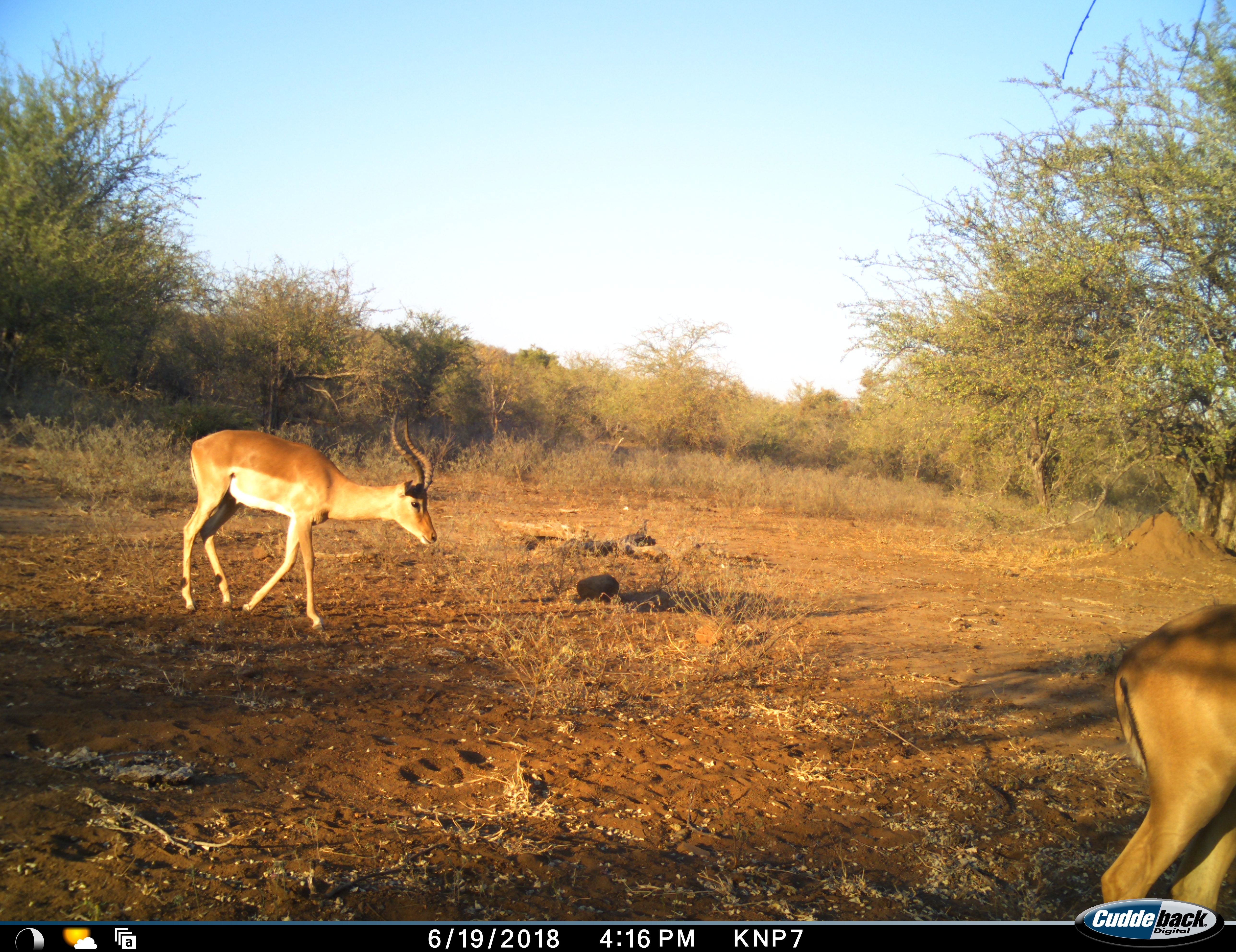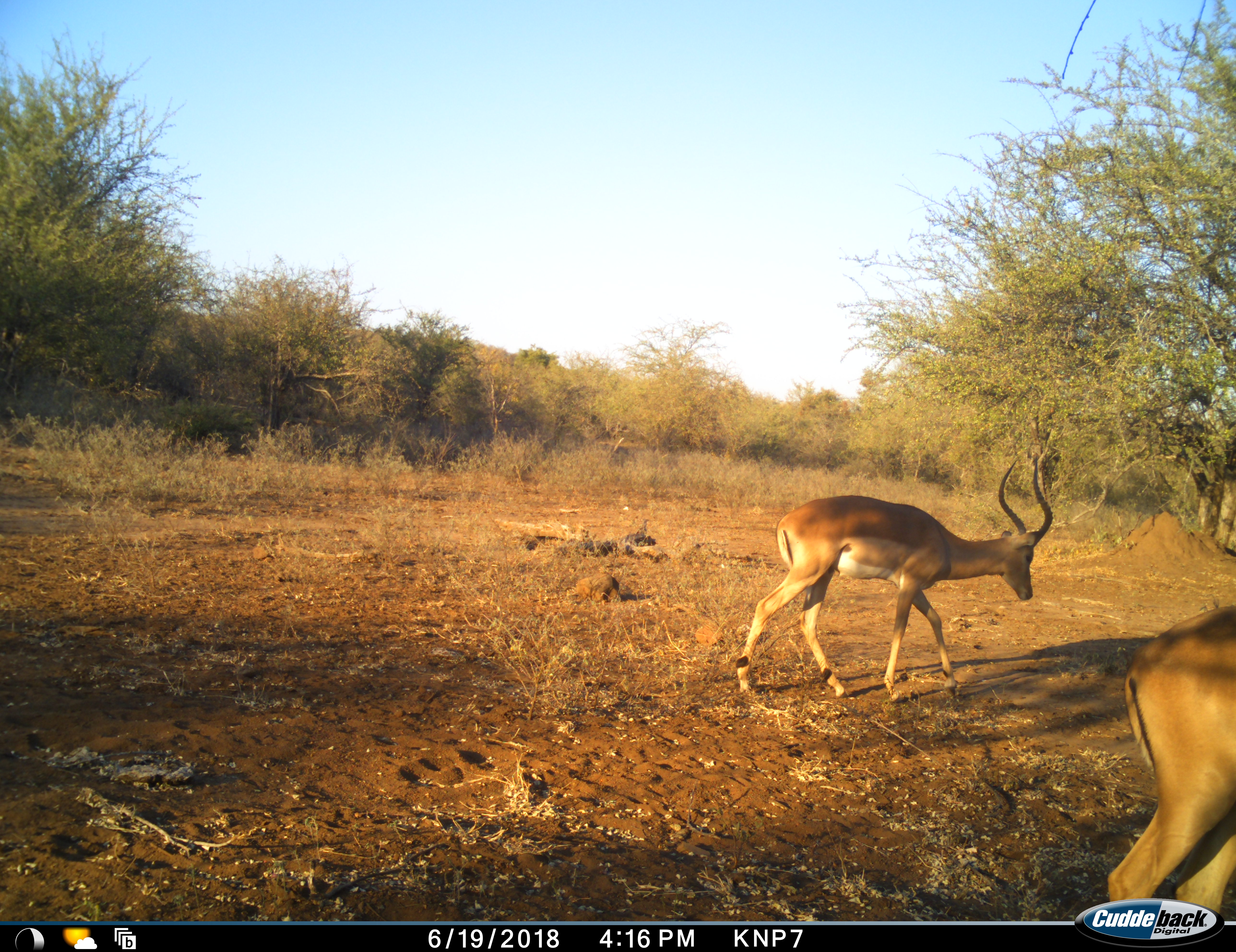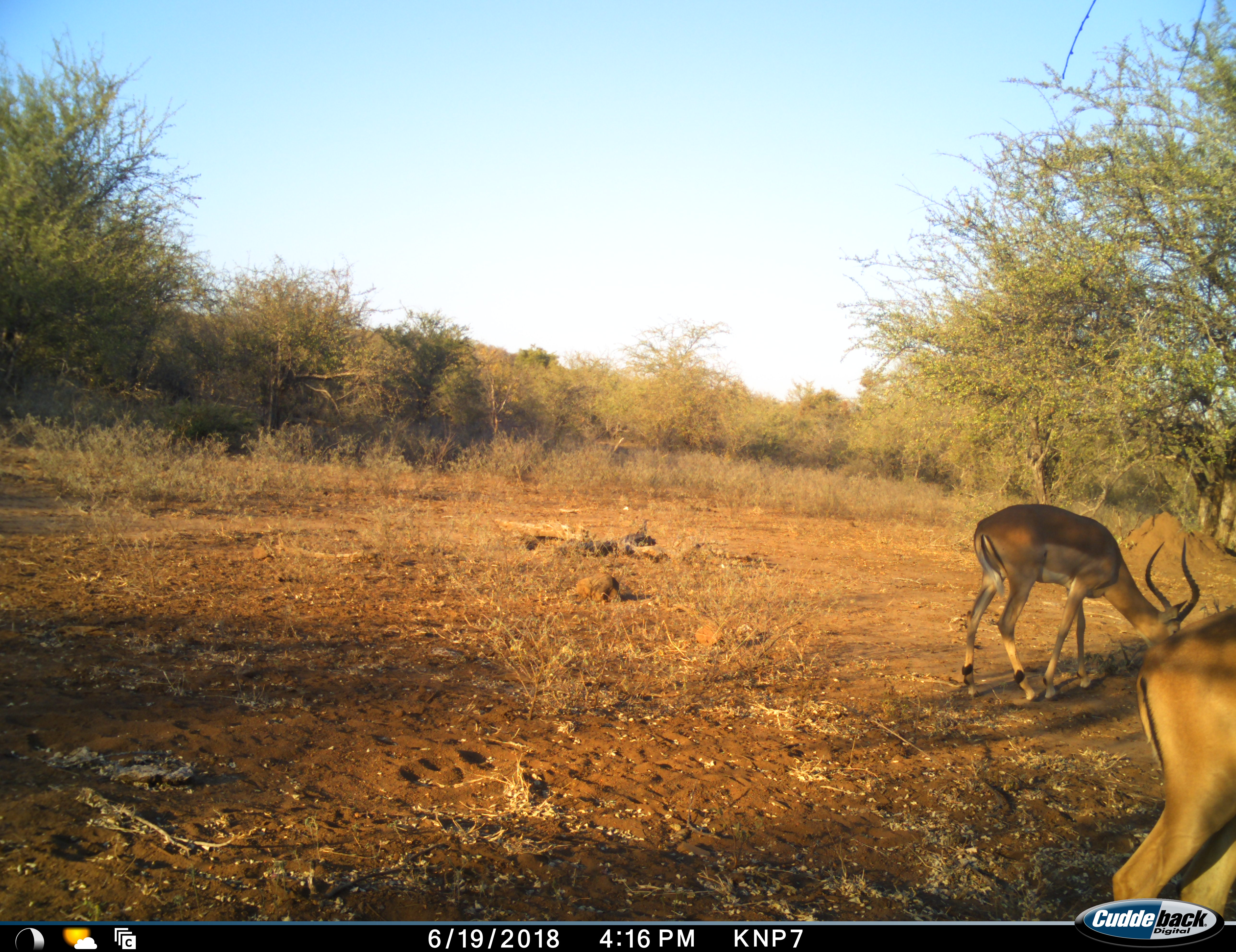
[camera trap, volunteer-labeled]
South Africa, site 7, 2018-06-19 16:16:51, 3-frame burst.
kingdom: Animalia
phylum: Chordata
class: Mammalia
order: Artiodactyla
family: Bovidae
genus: Aepyceros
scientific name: Aepyceros melampus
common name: impala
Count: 2.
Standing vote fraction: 22%.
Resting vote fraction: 0%.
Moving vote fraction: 100%.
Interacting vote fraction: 0%.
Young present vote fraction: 0%.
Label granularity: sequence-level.